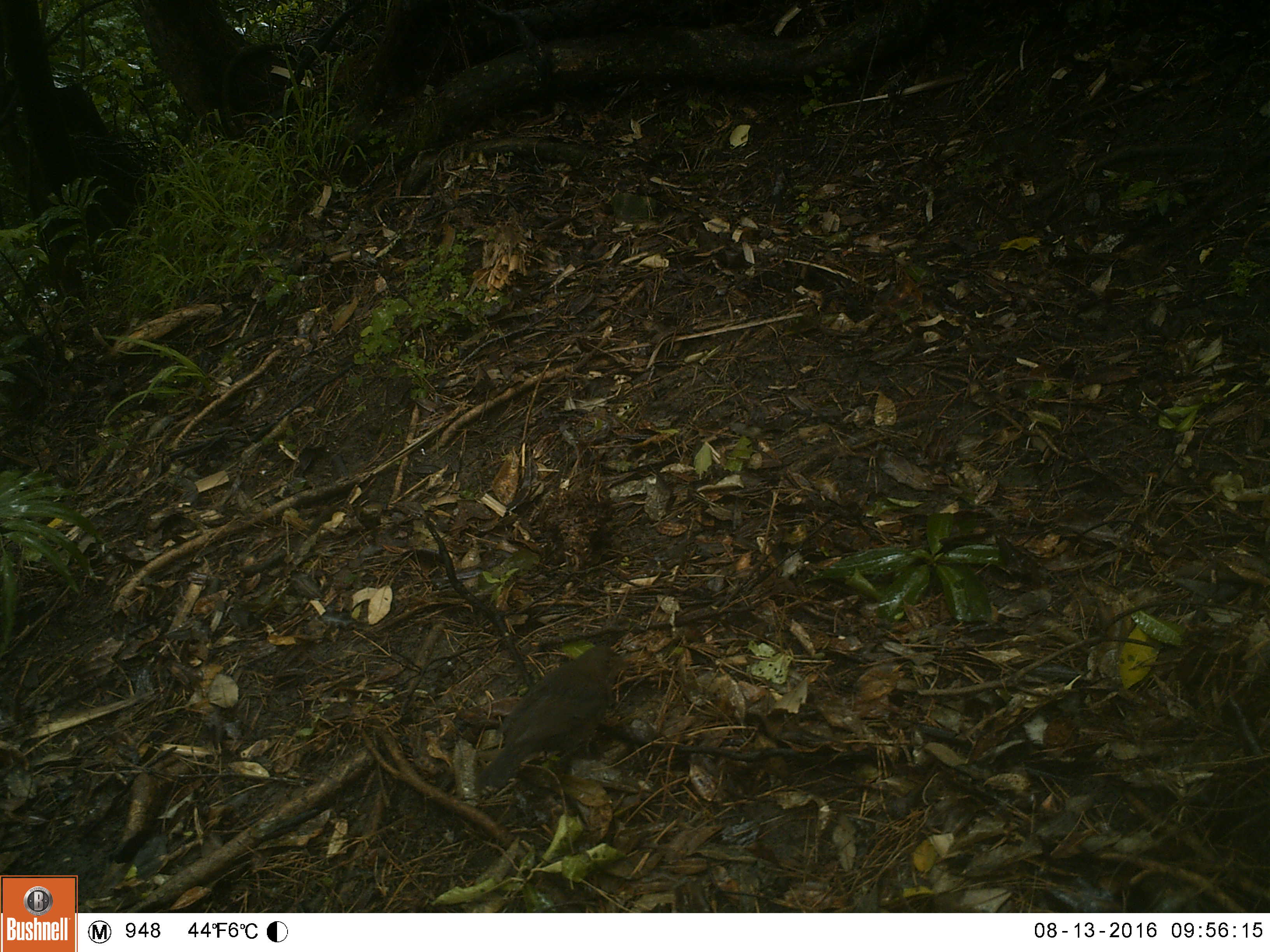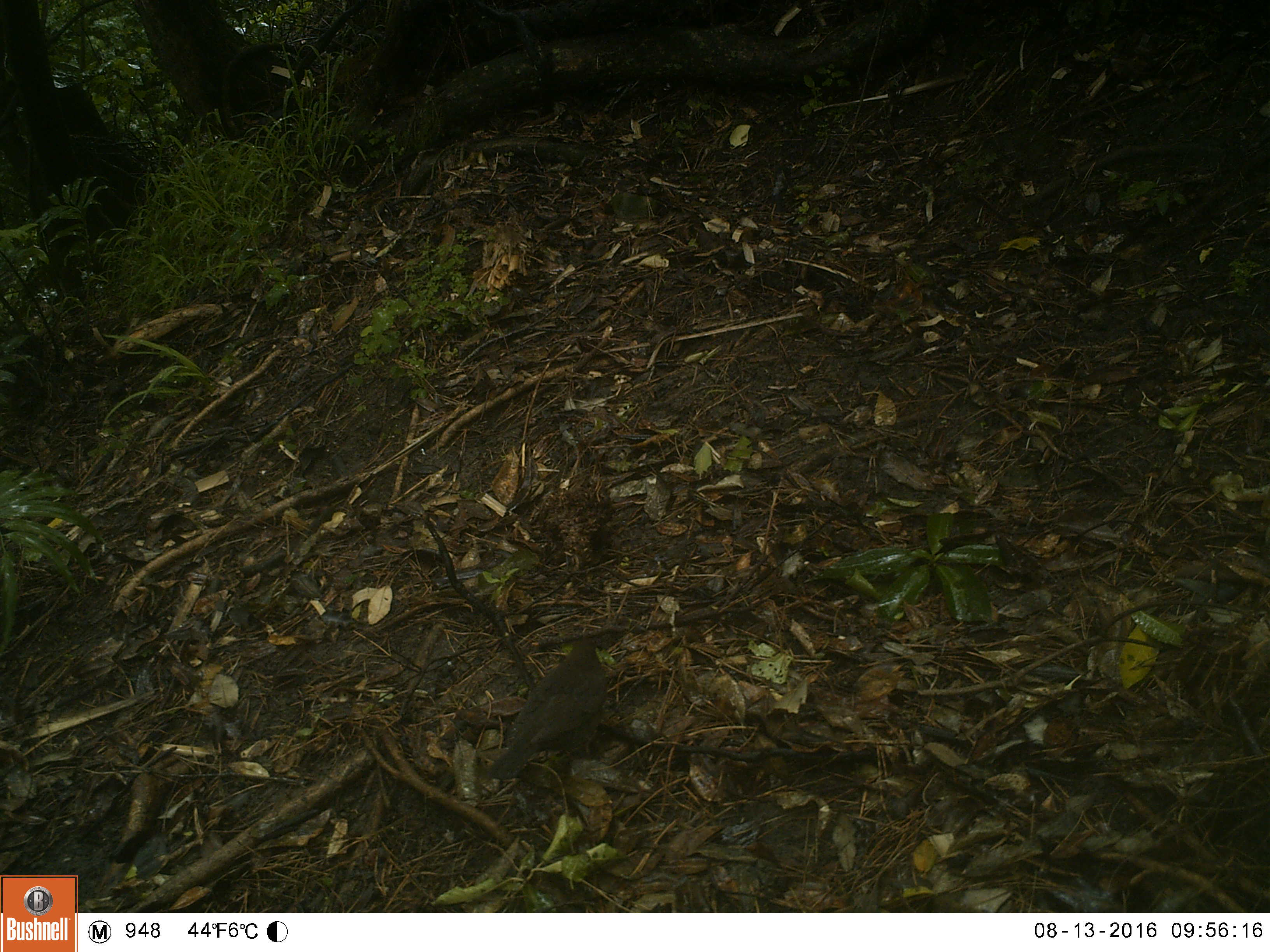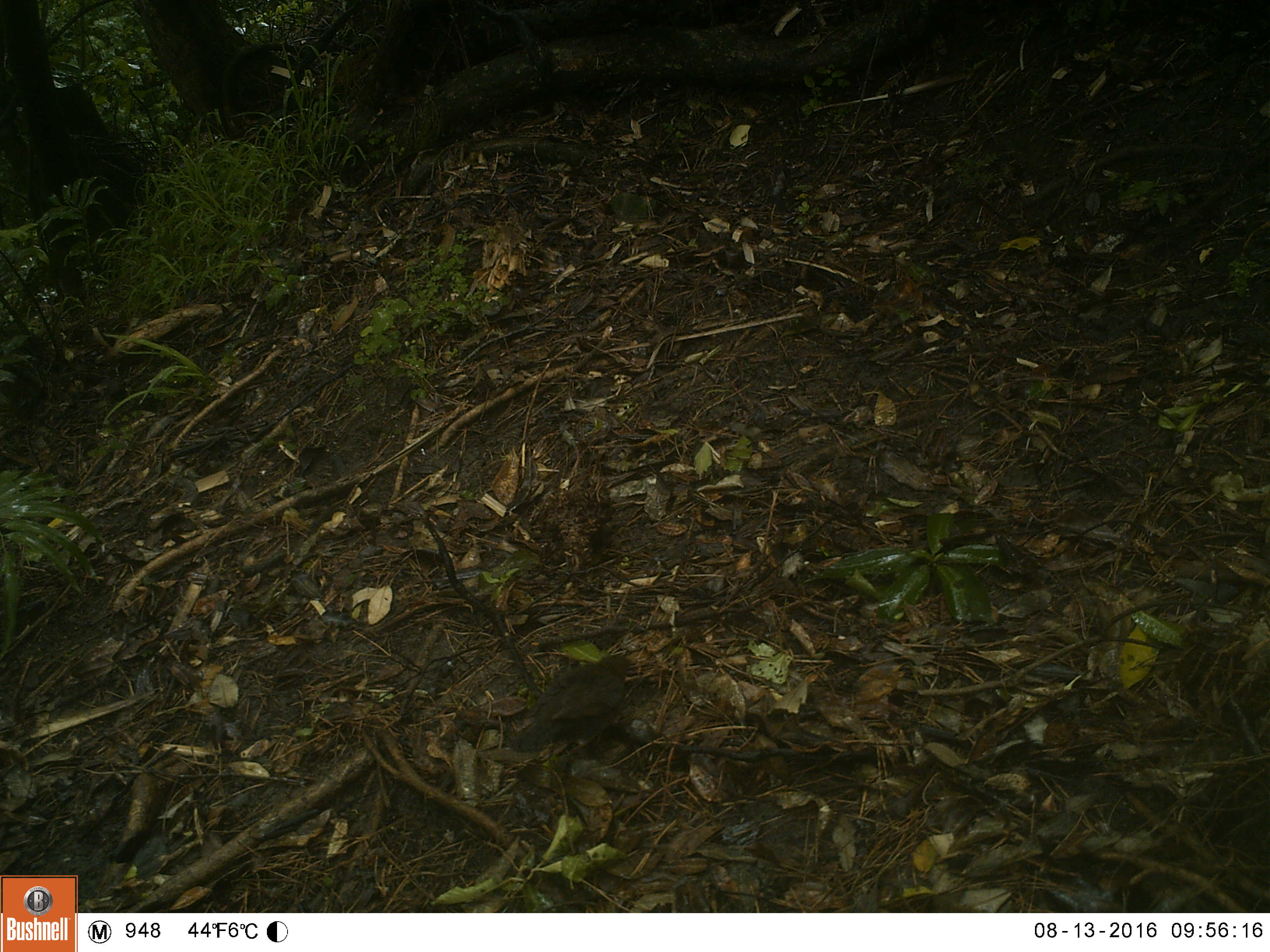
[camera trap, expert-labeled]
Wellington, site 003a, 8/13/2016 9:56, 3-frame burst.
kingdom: Animalia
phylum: Chordata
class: Aves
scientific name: Aves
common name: bird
Bird (Aves).